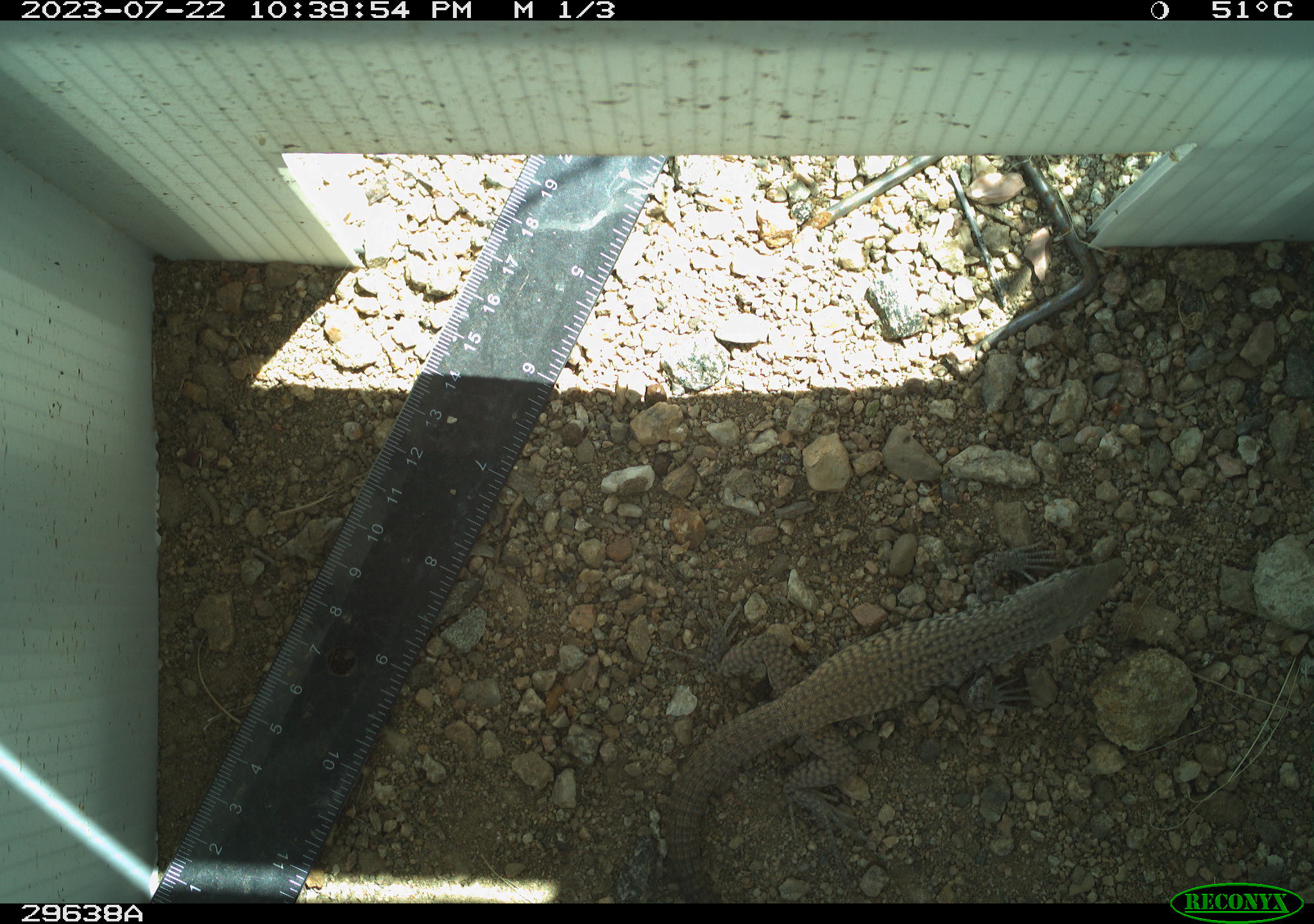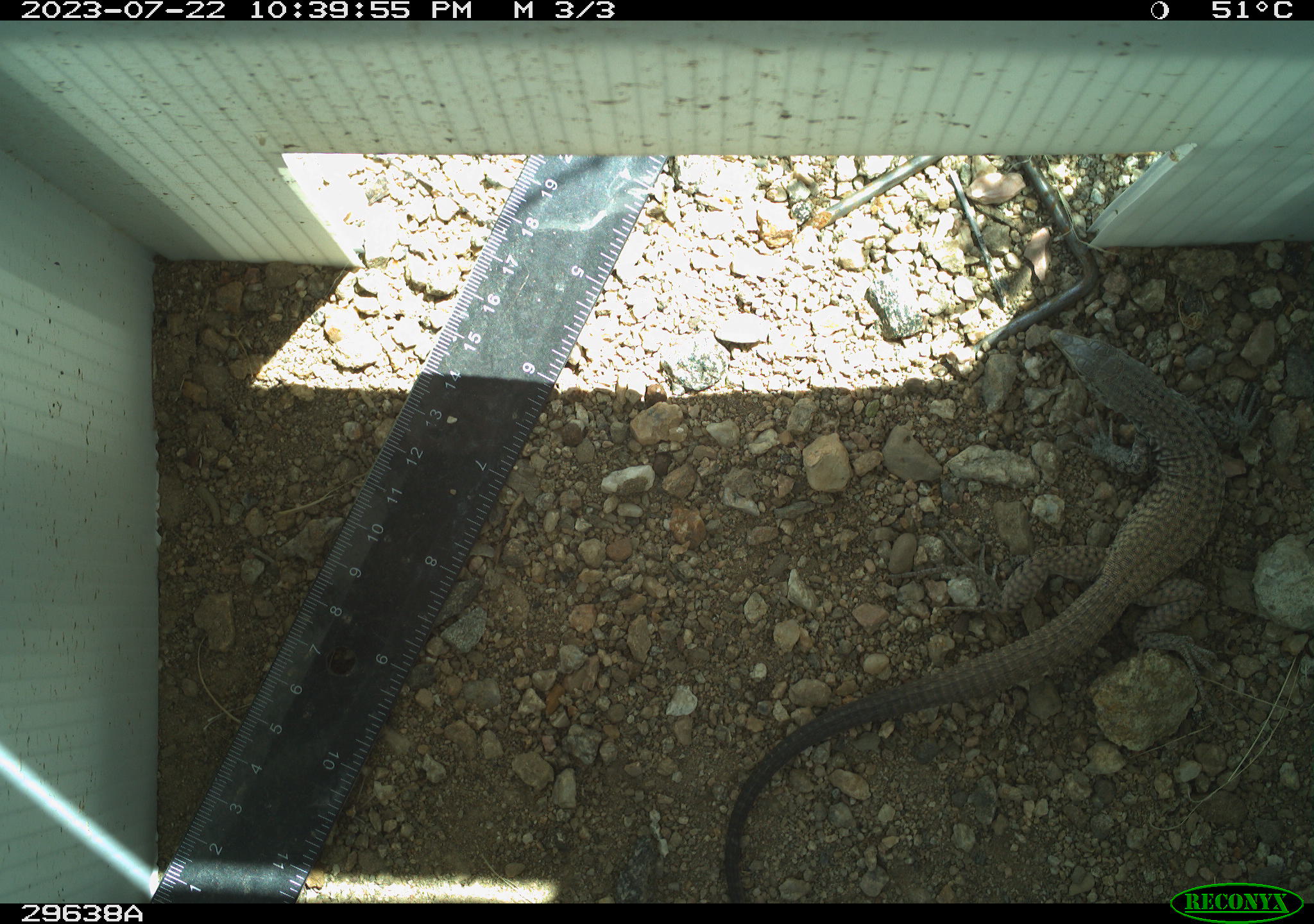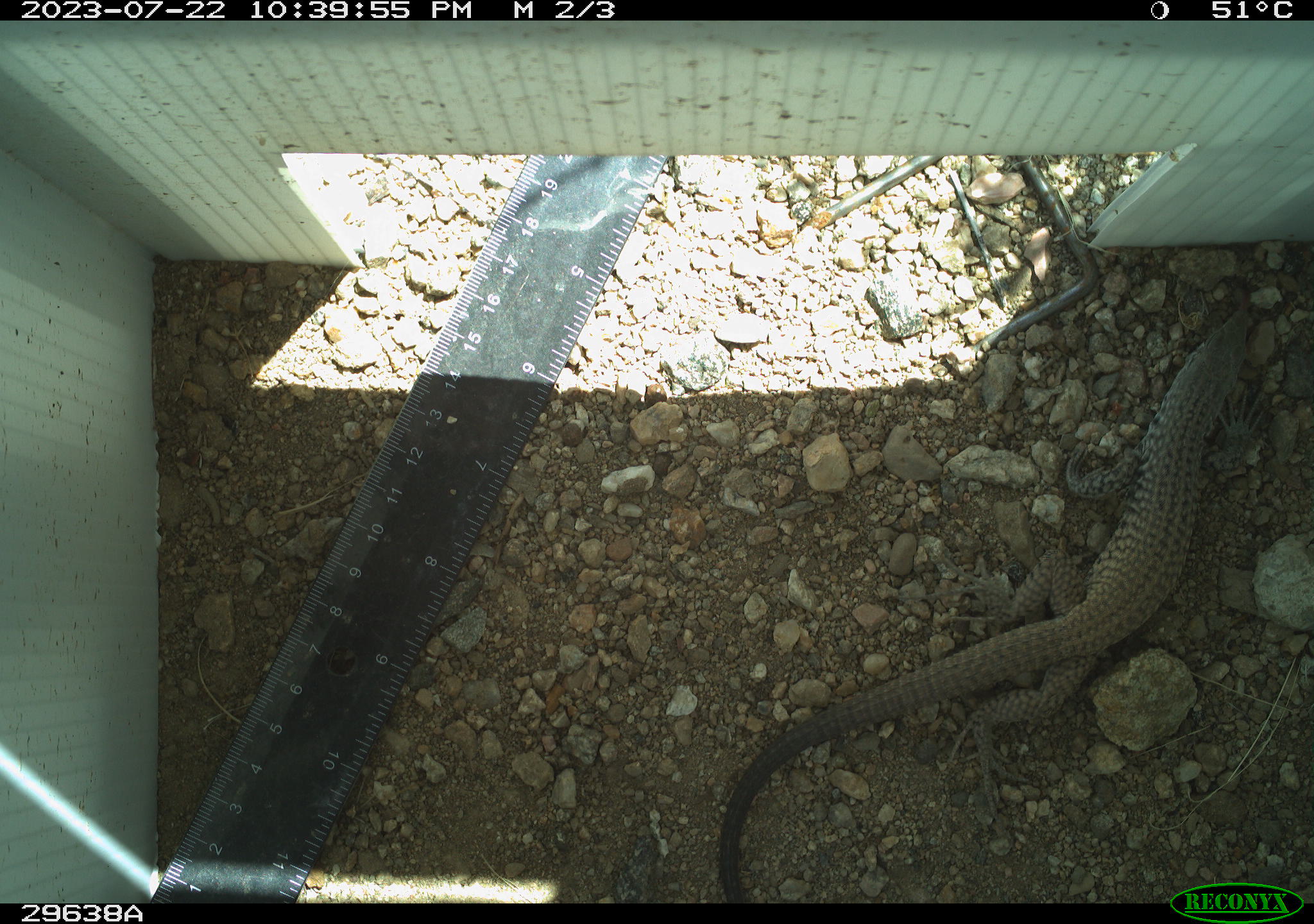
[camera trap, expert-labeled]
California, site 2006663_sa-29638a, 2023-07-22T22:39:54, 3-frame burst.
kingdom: Animalia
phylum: Chordata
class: Reptilia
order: Squamata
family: Teiidae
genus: Aspidoscelis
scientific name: Aspidoscelis tigris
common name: western whiptail